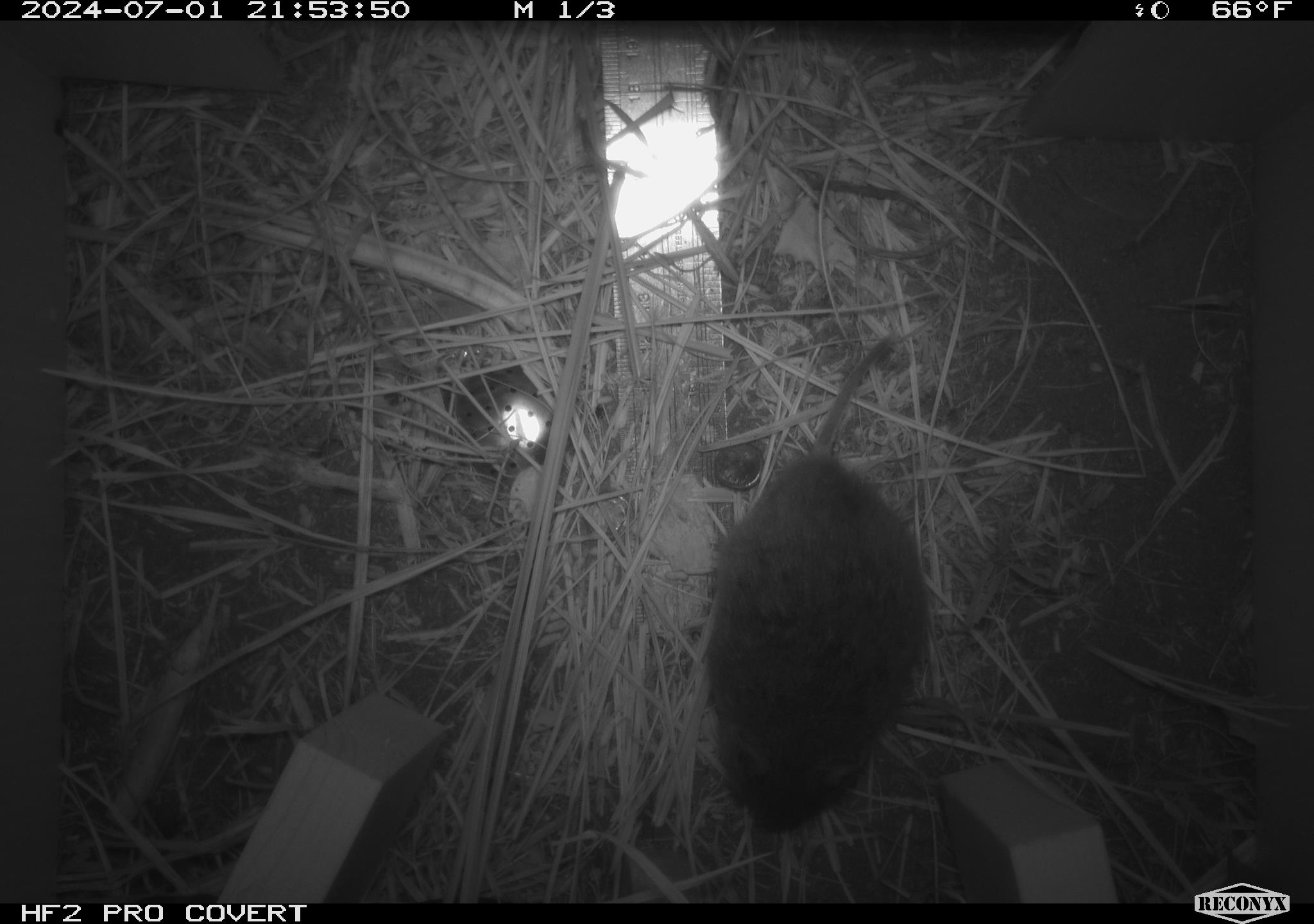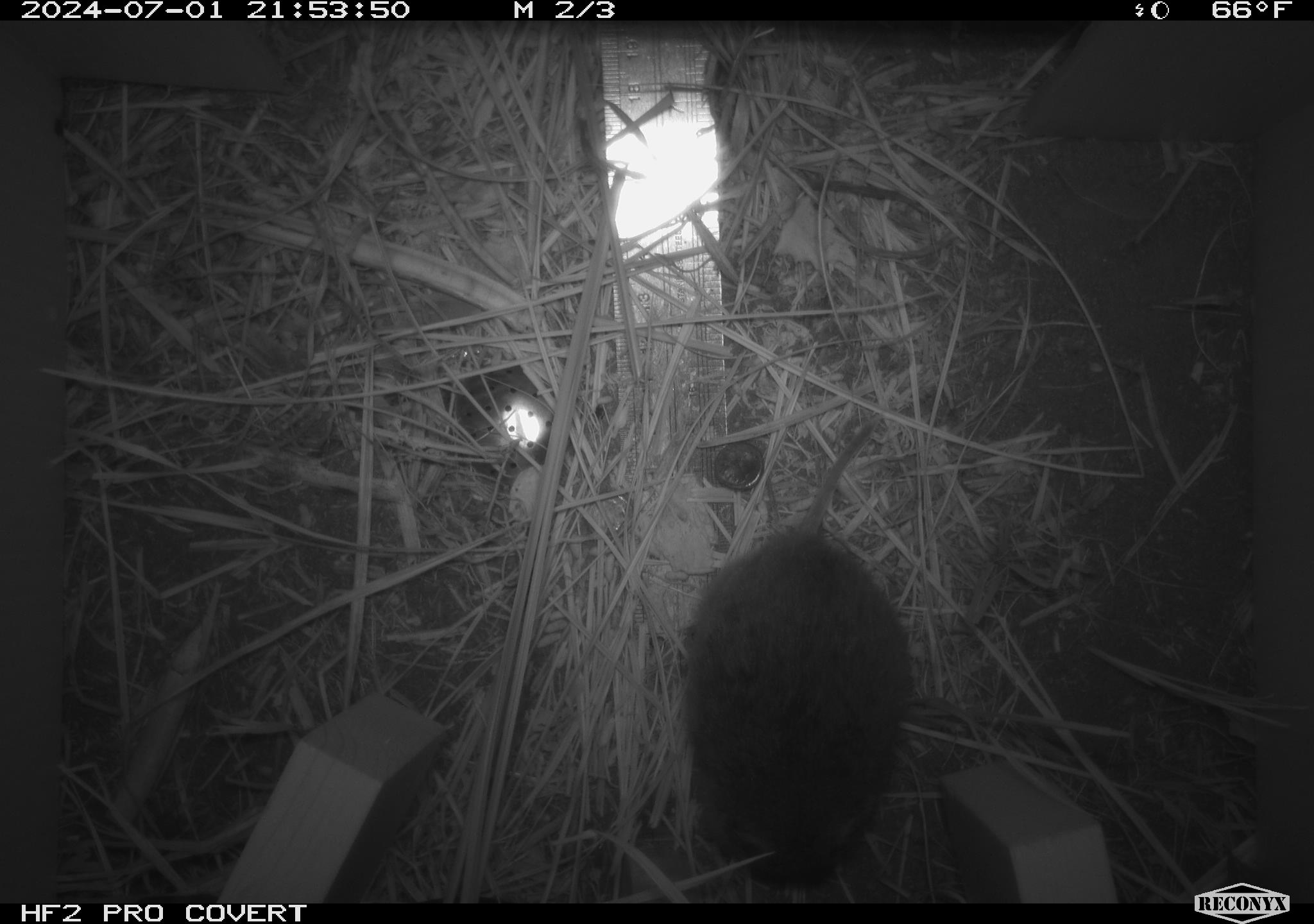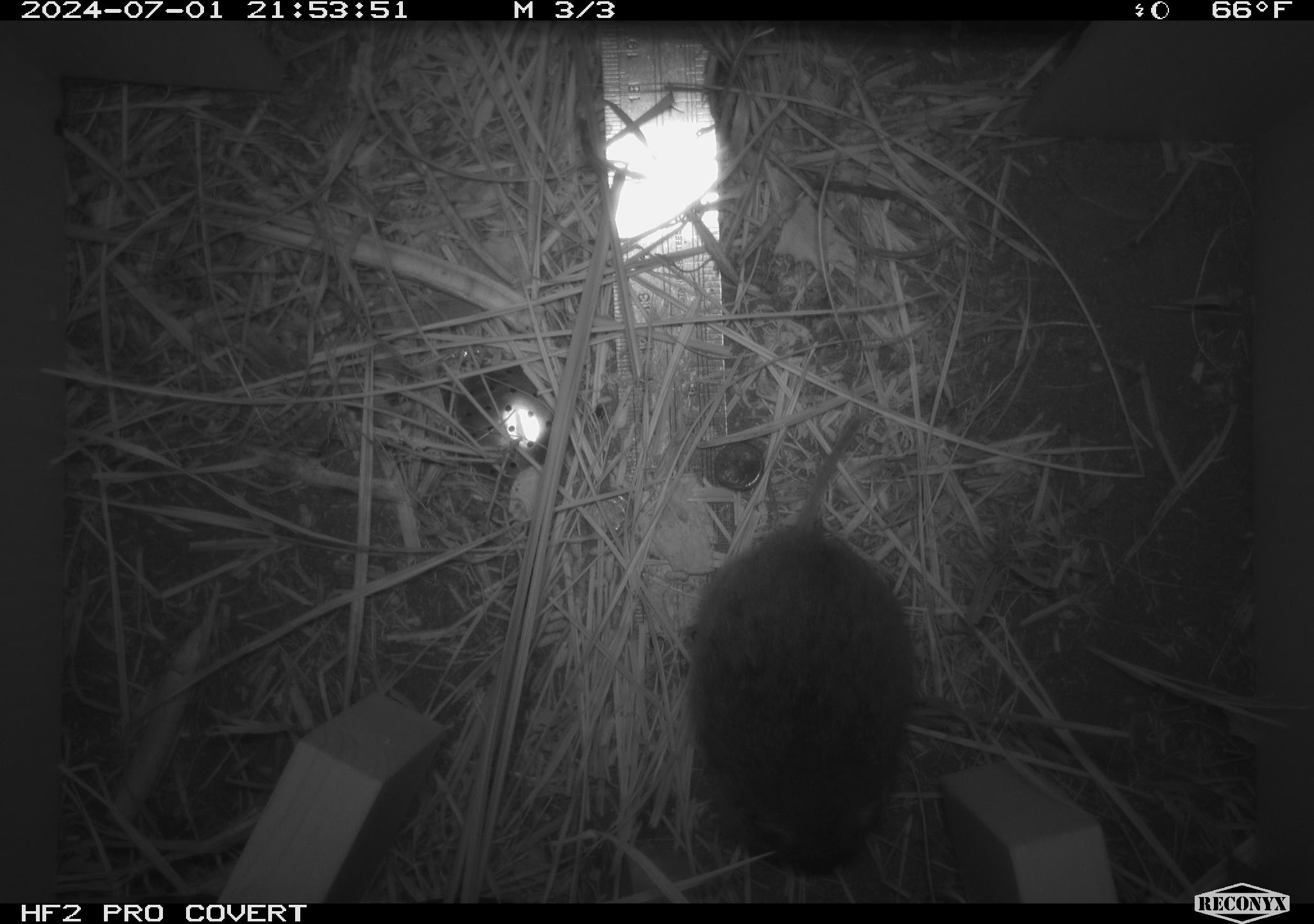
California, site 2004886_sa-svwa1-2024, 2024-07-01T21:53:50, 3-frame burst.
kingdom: Animalia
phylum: Chordata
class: Mammalia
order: Rodentia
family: Cricetidae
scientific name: Arvicolinae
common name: voles, lemmings, and muskrats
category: arvicolinae subfamily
Arvicolinae subfamily (voles, lemmings, and muskrats) (Arvicolinae).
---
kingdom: Animalia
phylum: Arthropoda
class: Malacostraca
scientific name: Malacostraca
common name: amphipods, crabs, isopods, krill, lobsters and shrimps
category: malacostracan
Malacostracan (amphipods, crabs, isopods, krill, lobsters and shrimps) (Malacostraca).